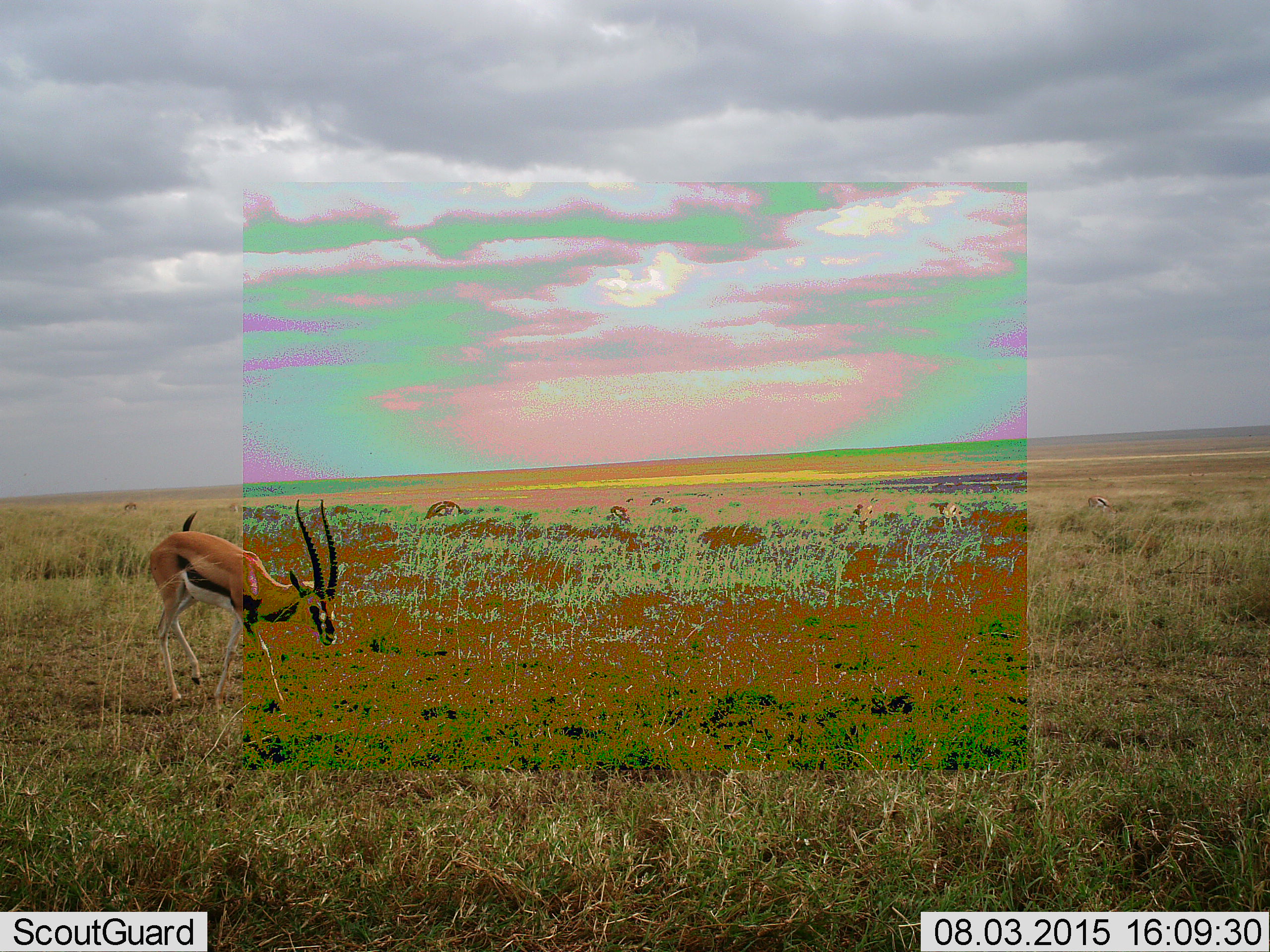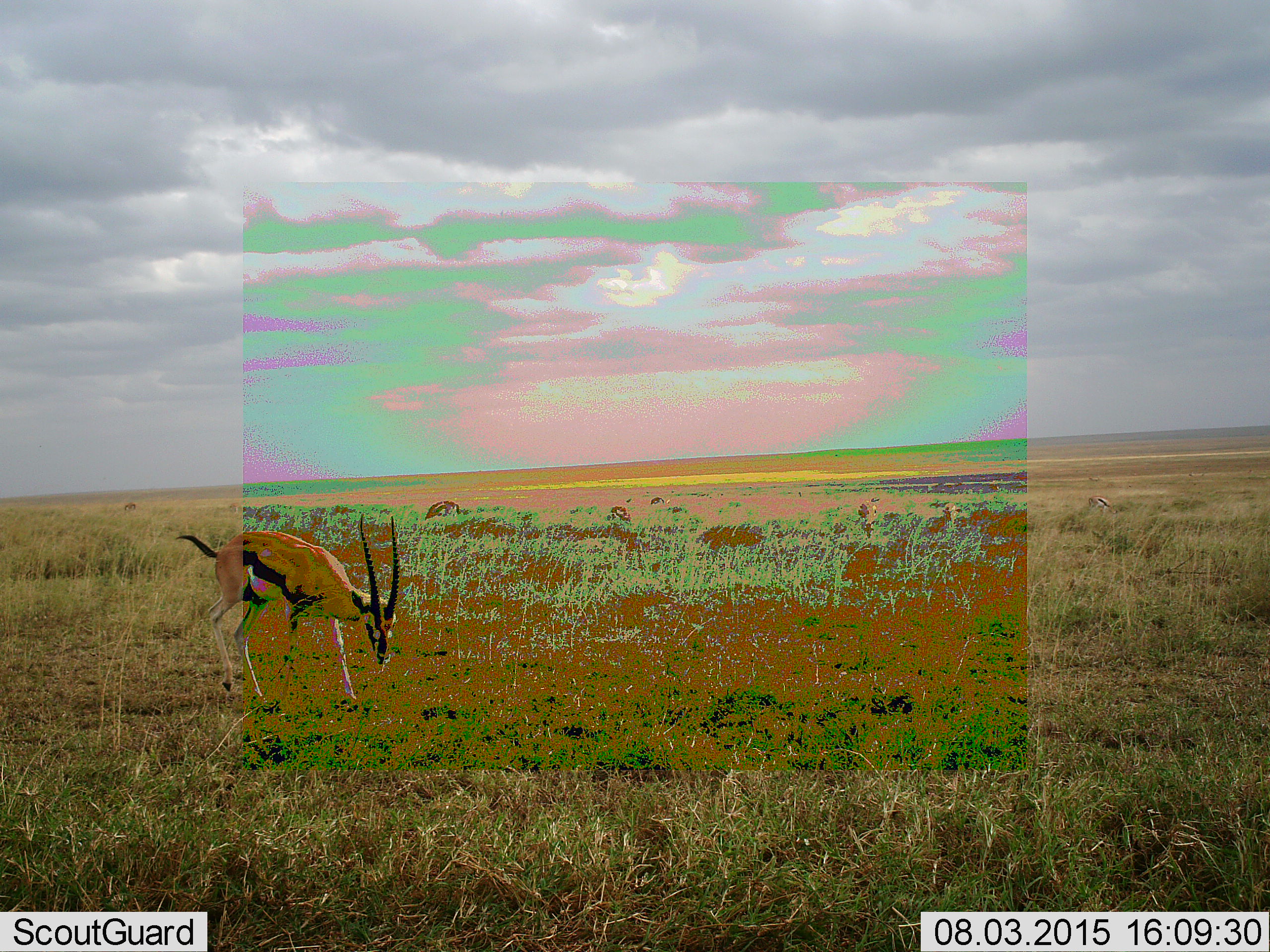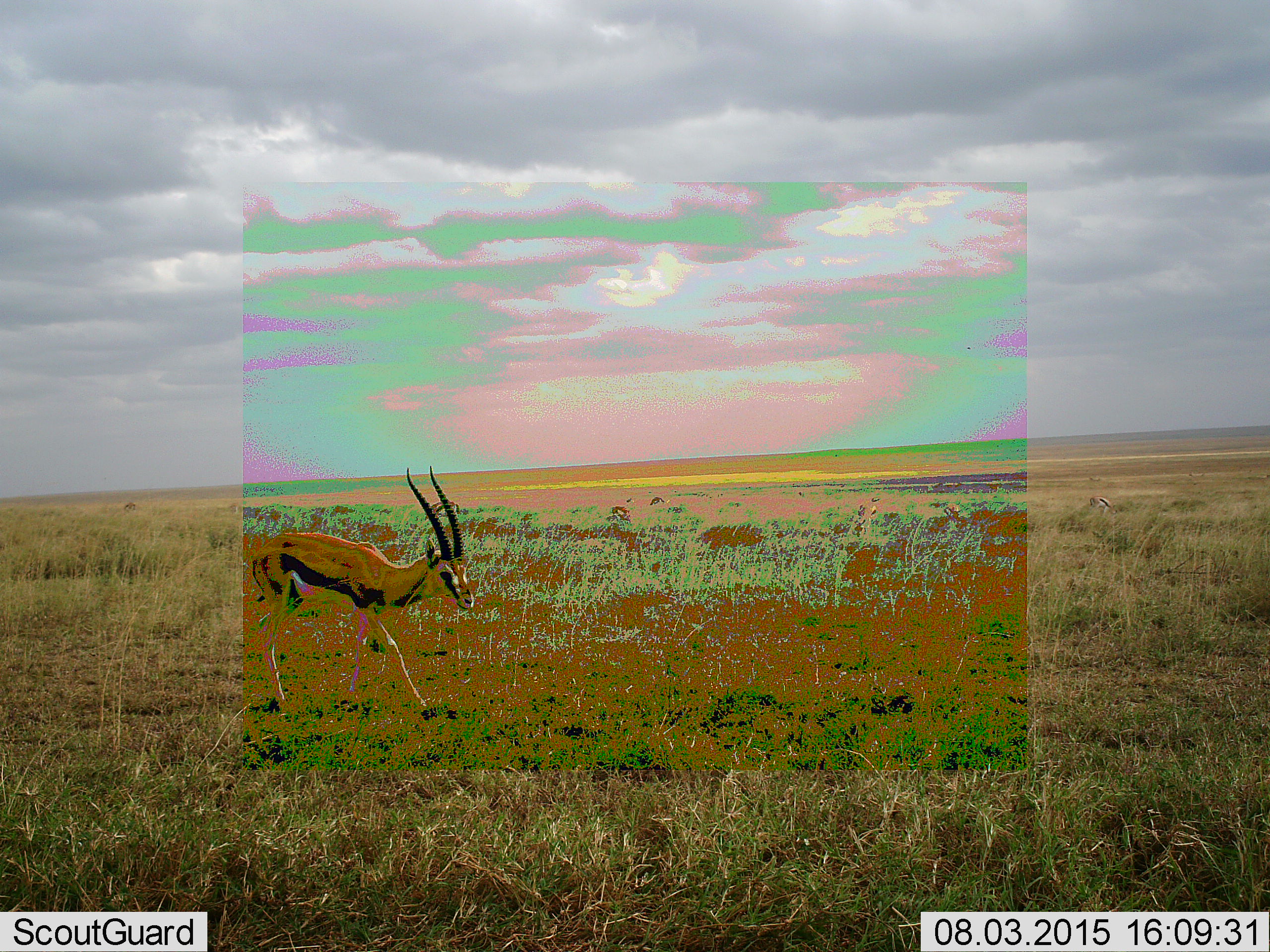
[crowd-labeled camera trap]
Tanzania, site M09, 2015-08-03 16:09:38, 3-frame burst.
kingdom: Animalia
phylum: Chordata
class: Mammalia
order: Artiodactyla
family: Bovidae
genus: Eudorcas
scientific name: Eudorcas thomsonii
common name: thomson's gazelle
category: gazellethomsons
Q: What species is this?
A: Gazellethomsons (thomson's gazelle) (Eudorcas thomsonii).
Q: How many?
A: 6.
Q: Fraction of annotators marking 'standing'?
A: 56%.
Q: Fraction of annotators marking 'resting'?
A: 0%.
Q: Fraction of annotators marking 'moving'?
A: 67%.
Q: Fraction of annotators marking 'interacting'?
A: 0%.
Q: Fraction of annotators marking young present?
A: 0%.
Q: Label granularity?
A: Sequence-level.